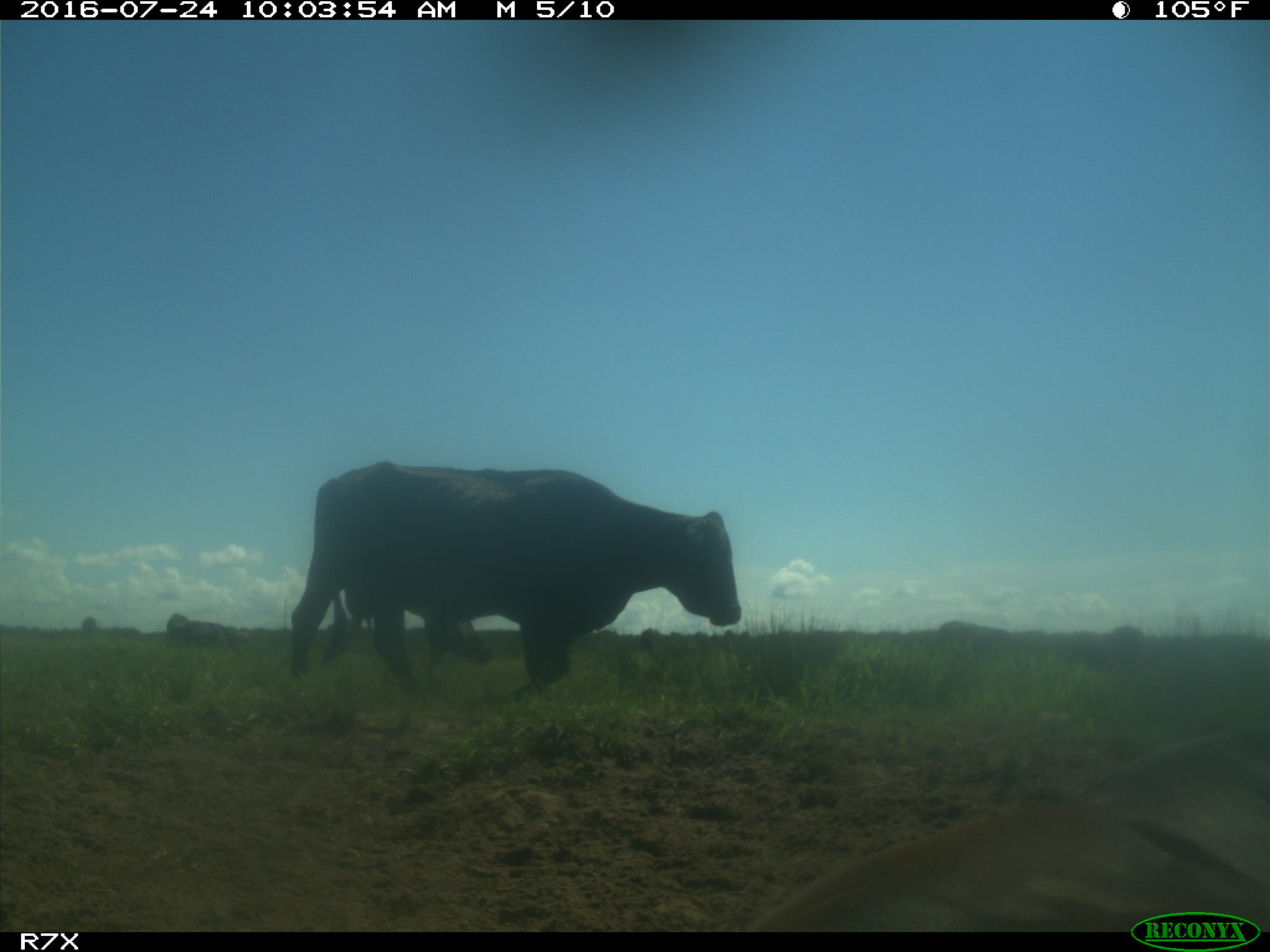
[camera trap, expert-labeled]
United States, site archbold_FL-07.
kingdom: Animalia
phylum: Chordata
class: Mammalia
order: Artiodactyla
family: Bovidae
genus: Bos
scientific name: Bos taurus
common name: domestic cow